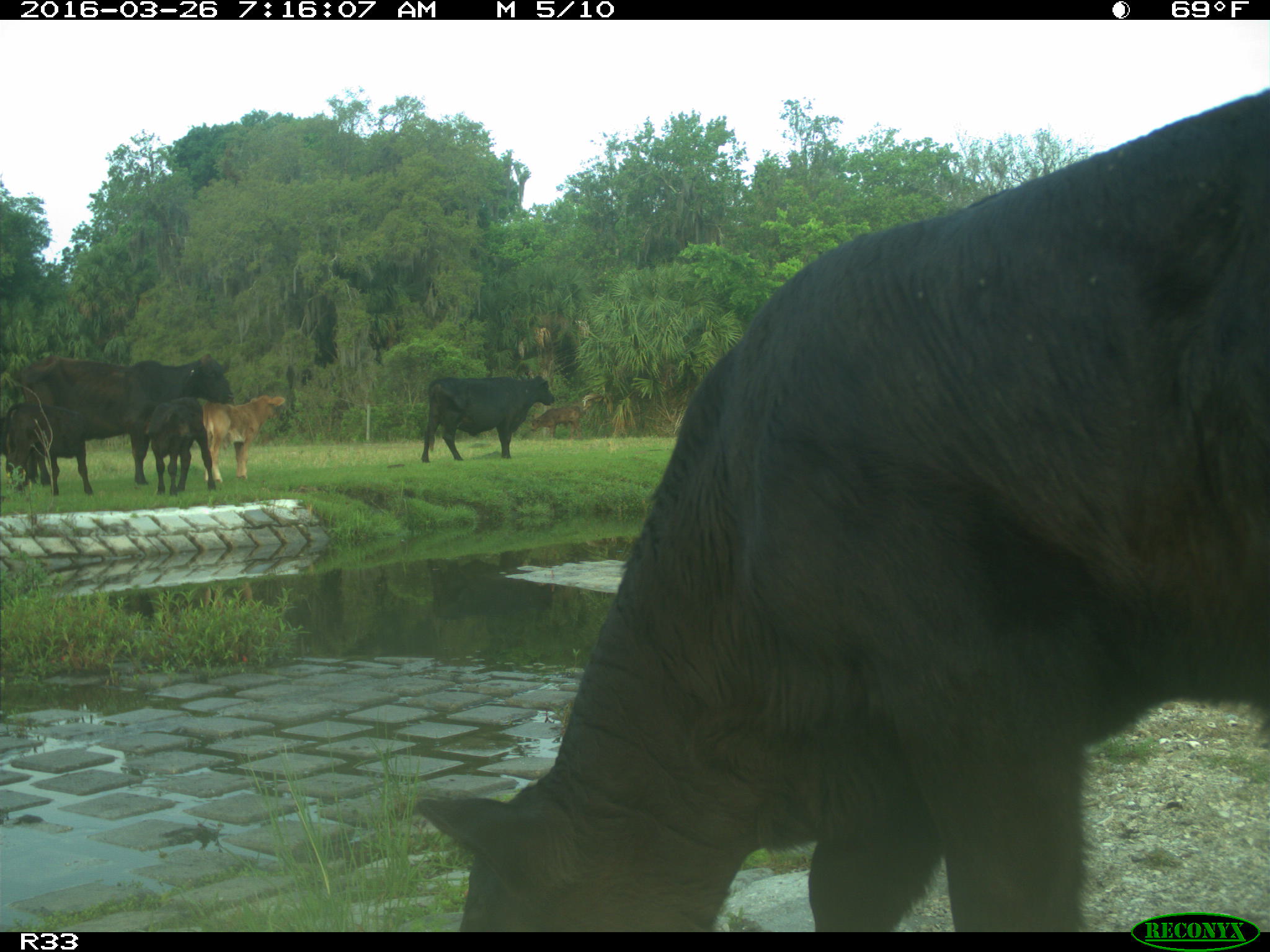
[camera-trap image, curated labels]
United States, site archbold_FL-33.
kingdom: Animalia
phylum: Chordata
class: Mammalia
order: Artiodactyla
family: Bovidae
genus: Bos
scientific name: Bos taurus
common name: domestic cow